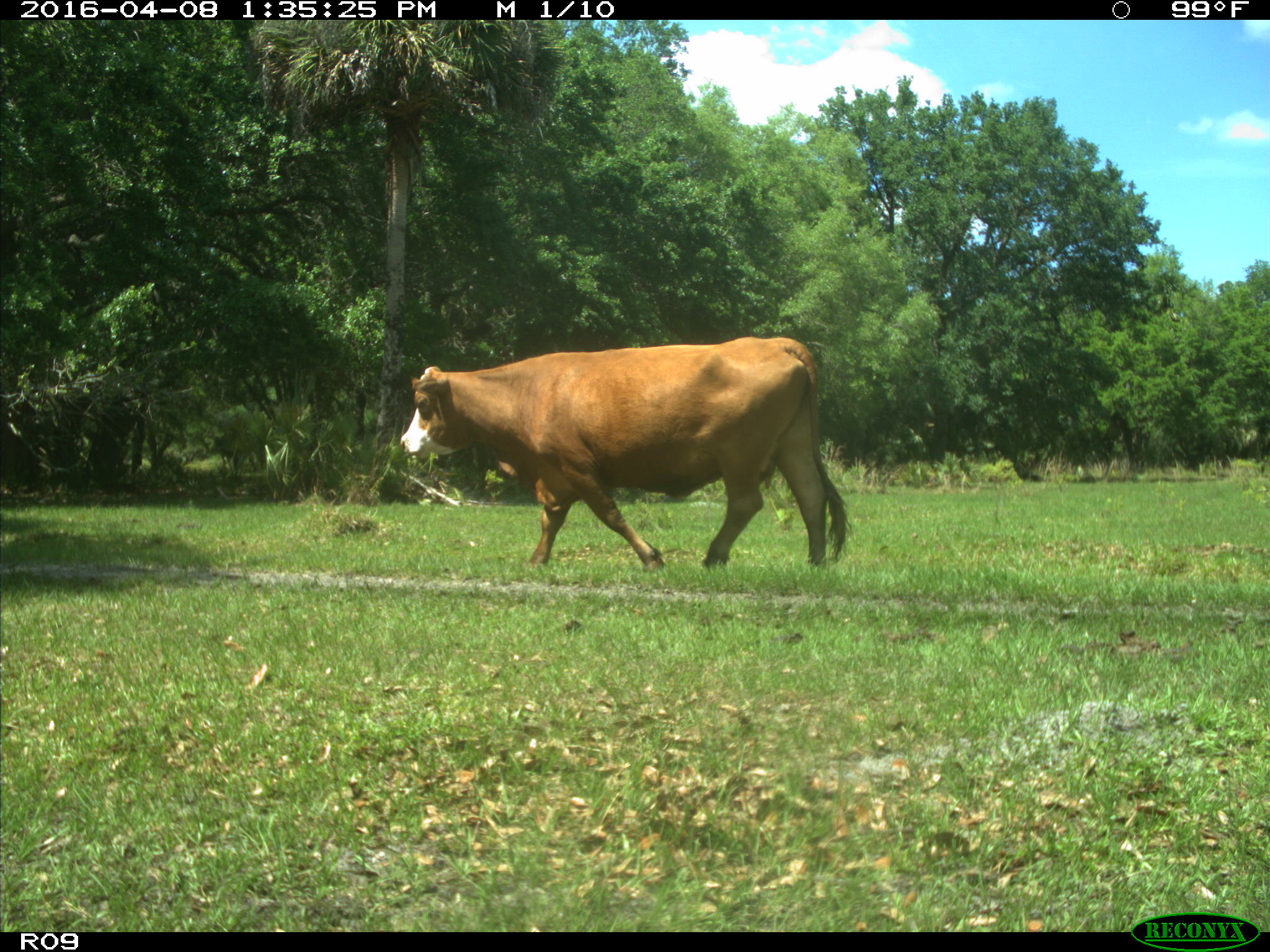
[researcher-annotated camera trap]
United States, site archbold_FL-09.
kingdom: Animalia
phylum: Chordata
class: Mammalia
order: Artiodactyla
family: Bovidae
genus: Bos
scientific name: Bos taurus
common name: domestic cow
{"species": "Bos taurus (domestic cow)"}